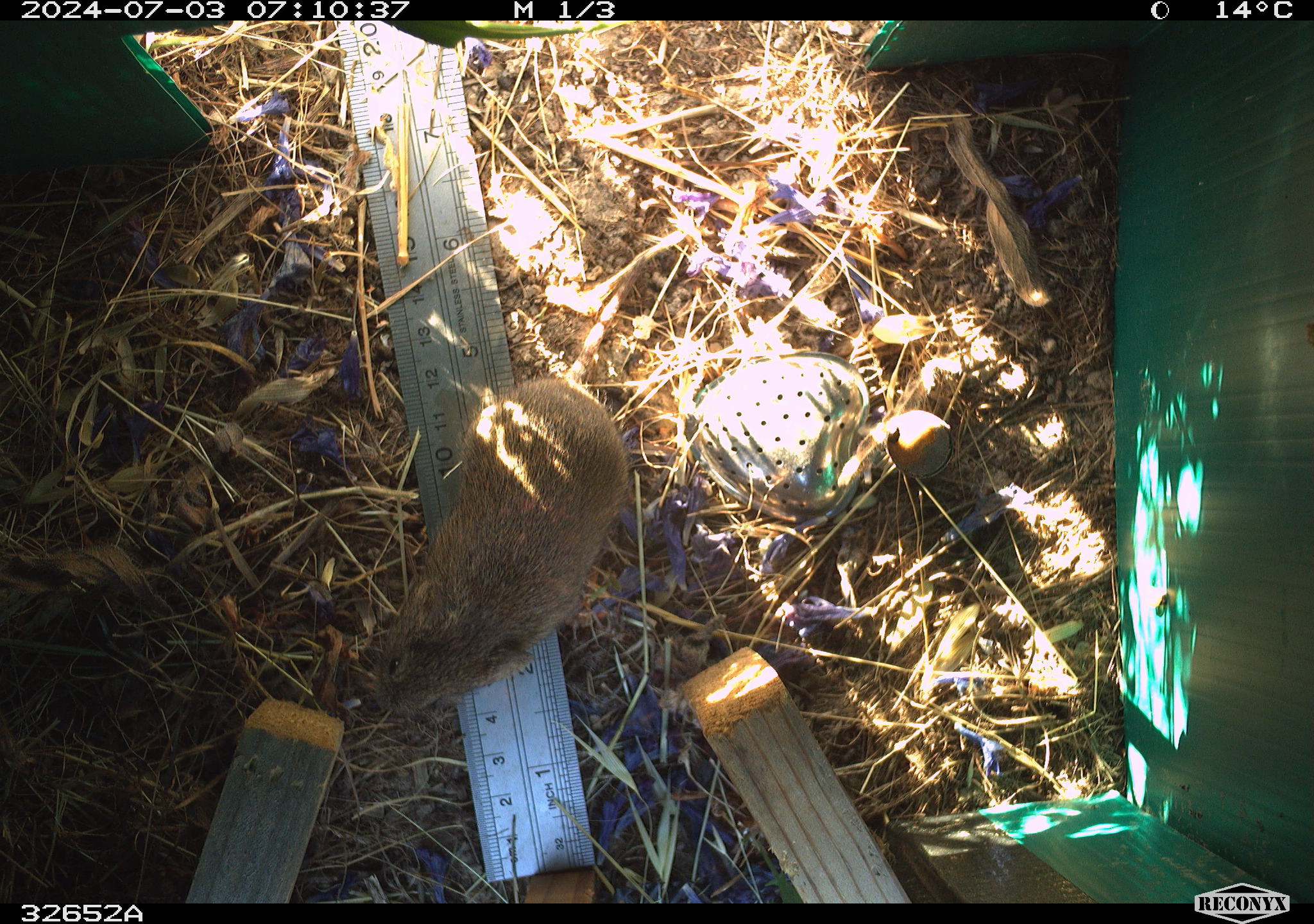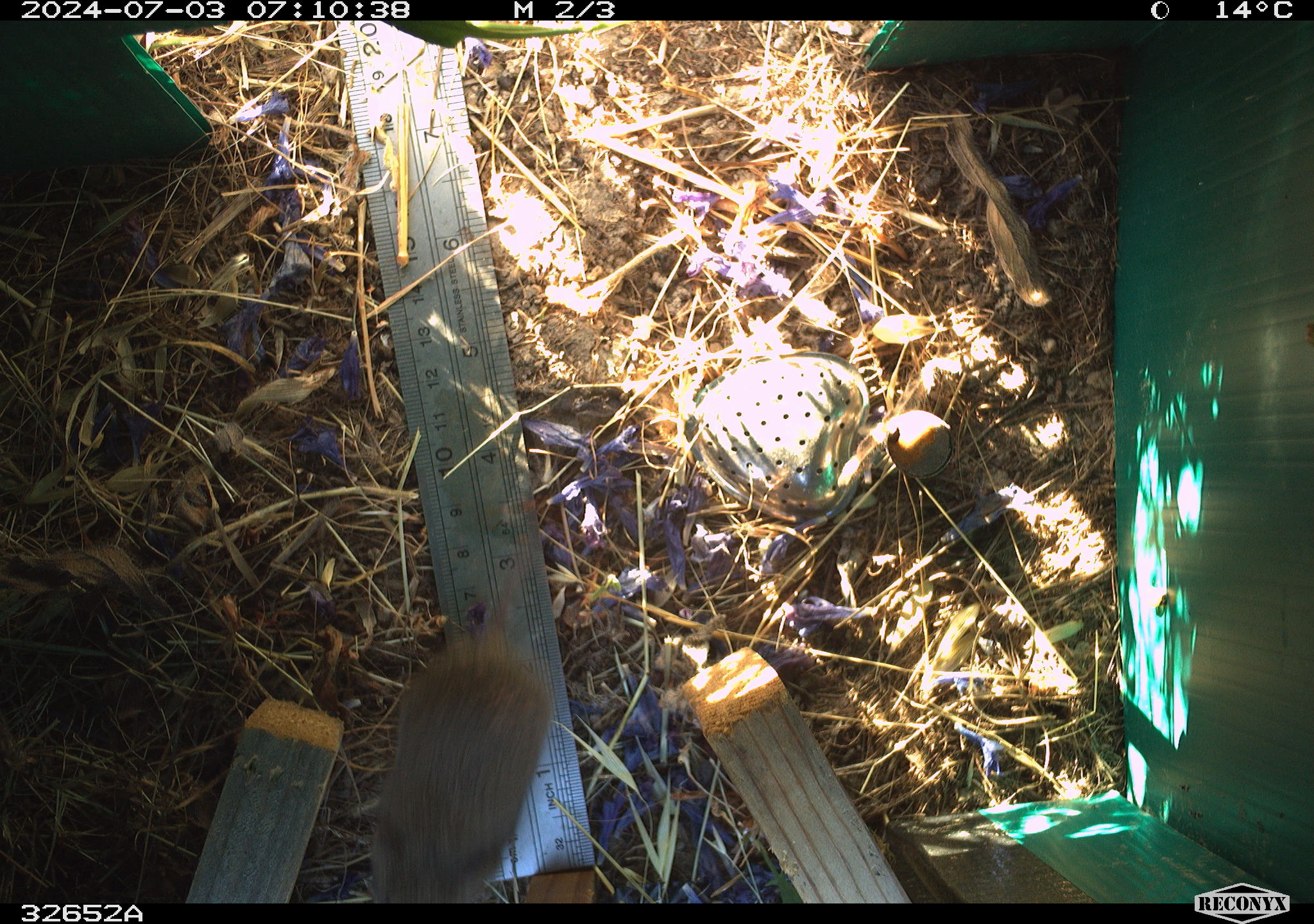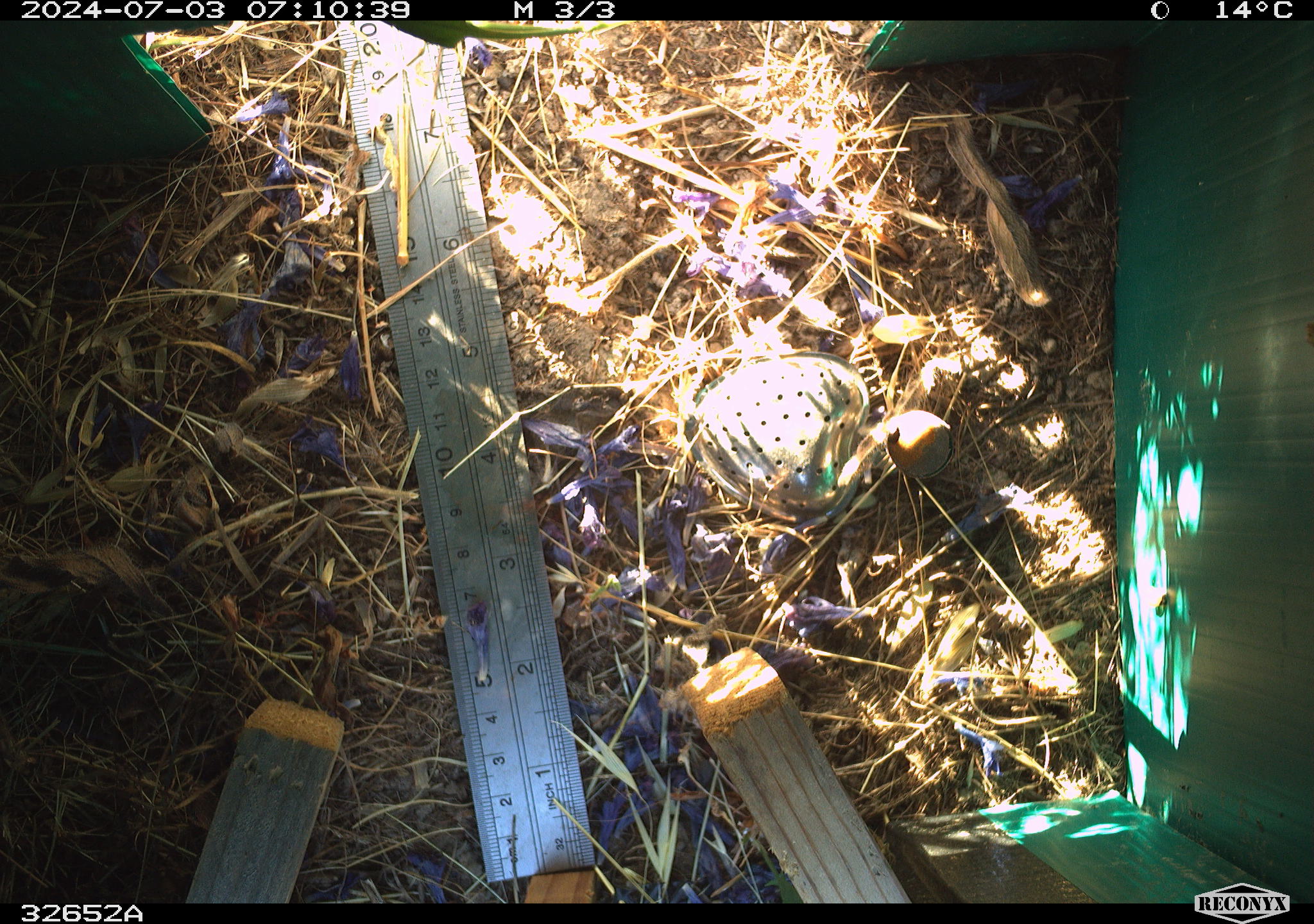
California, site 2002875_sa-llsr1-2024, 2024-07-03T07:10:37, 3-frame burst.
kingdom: Animalia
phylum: Chordata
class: Mammalia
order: Rodentia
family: Cricetidae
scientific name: Arvicolinae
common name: voles, lemmings, and muskrats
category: arvicolinae subfamily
Arvicolinae subfamily (voles, lemmings, and muskrats) (Arvicolinae).